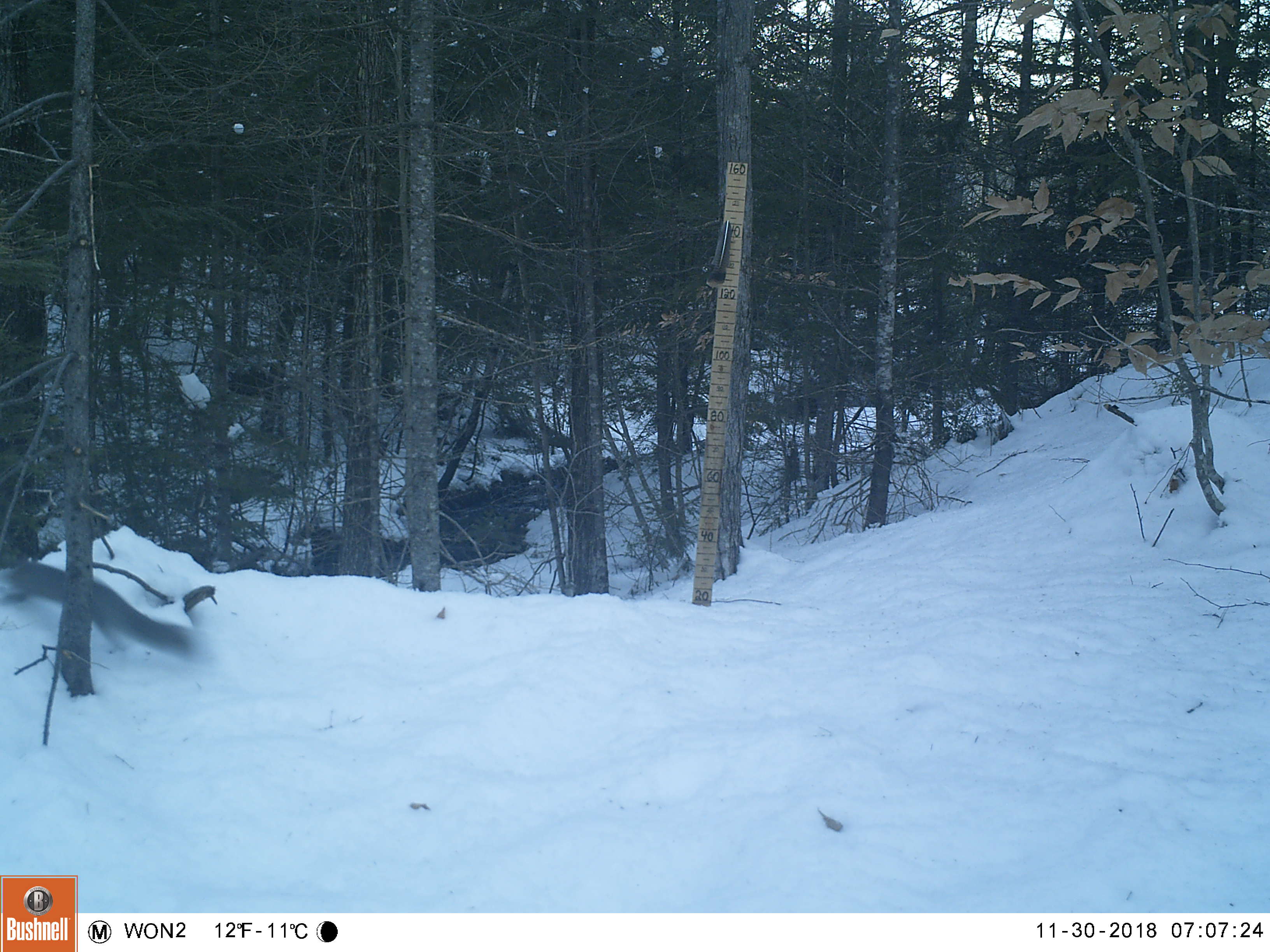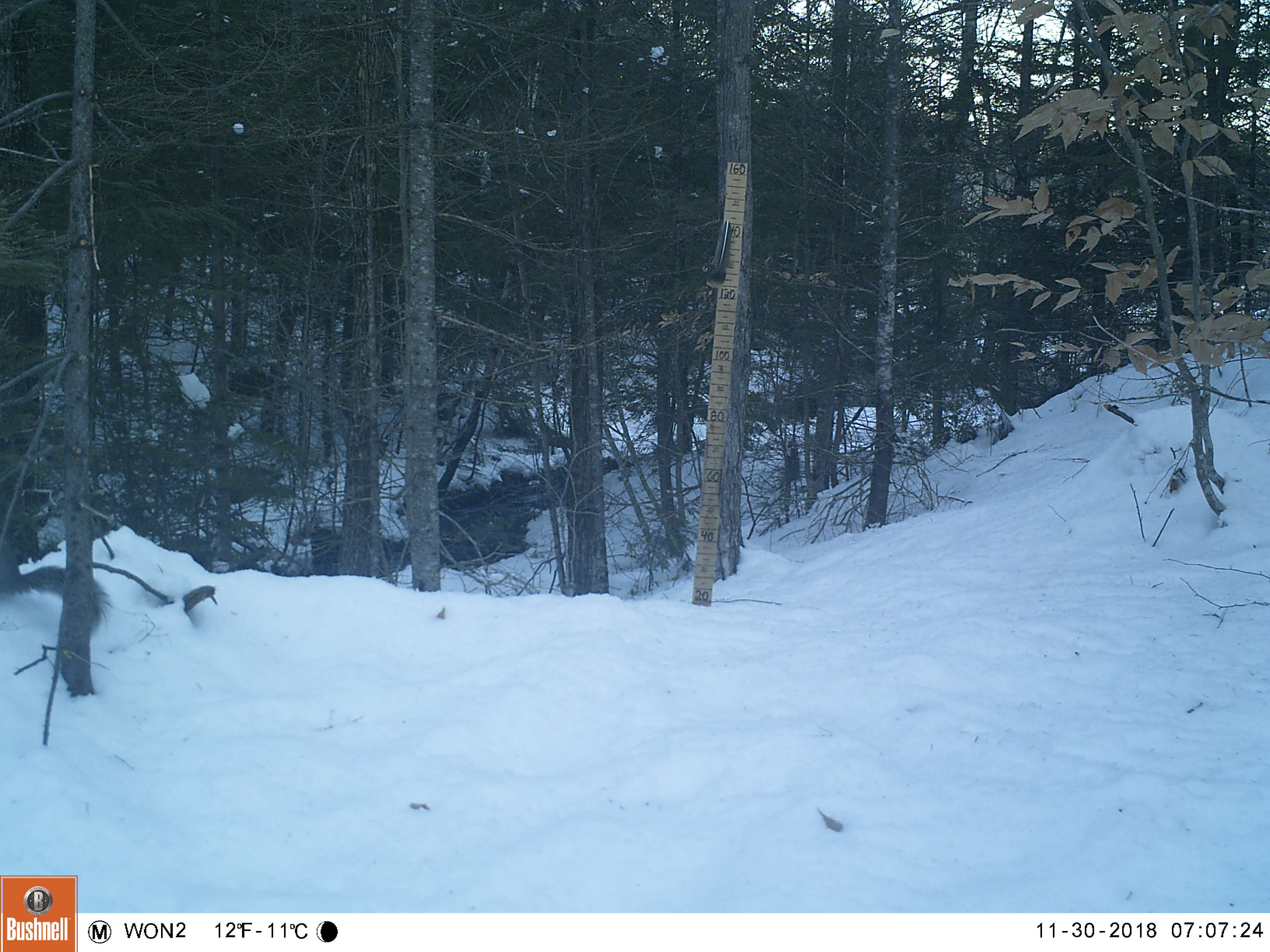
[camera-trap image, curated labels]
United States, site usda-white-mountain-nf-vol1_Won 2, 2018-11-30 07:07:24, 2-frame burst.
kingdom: Animalia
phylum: Chordata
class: Mammalia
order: Rodentia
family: Sciuridae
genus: Sciurus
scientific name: Sciurus carolinensis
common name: gray squirrel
Gray squirrel (Sciurus carolinensis).